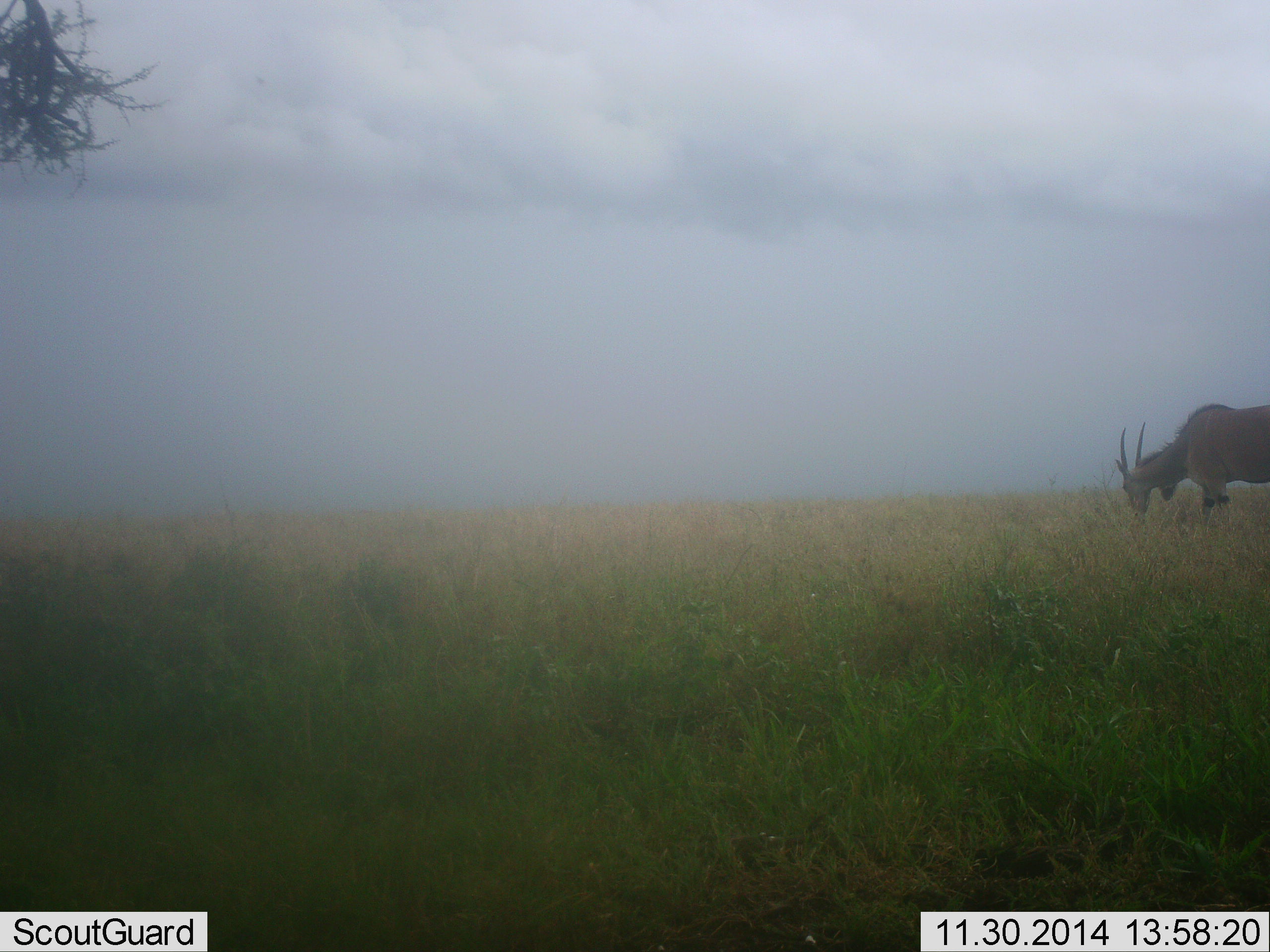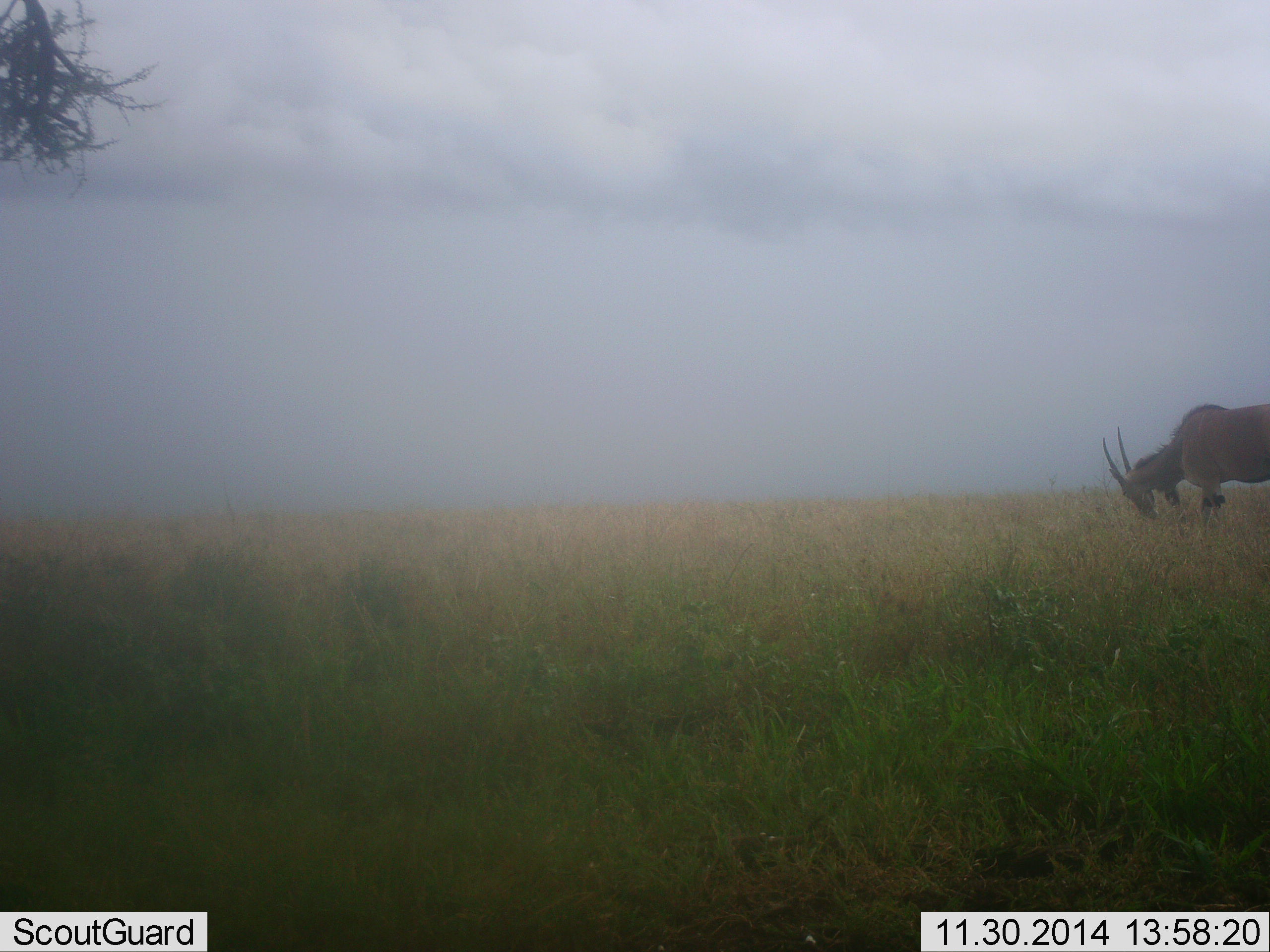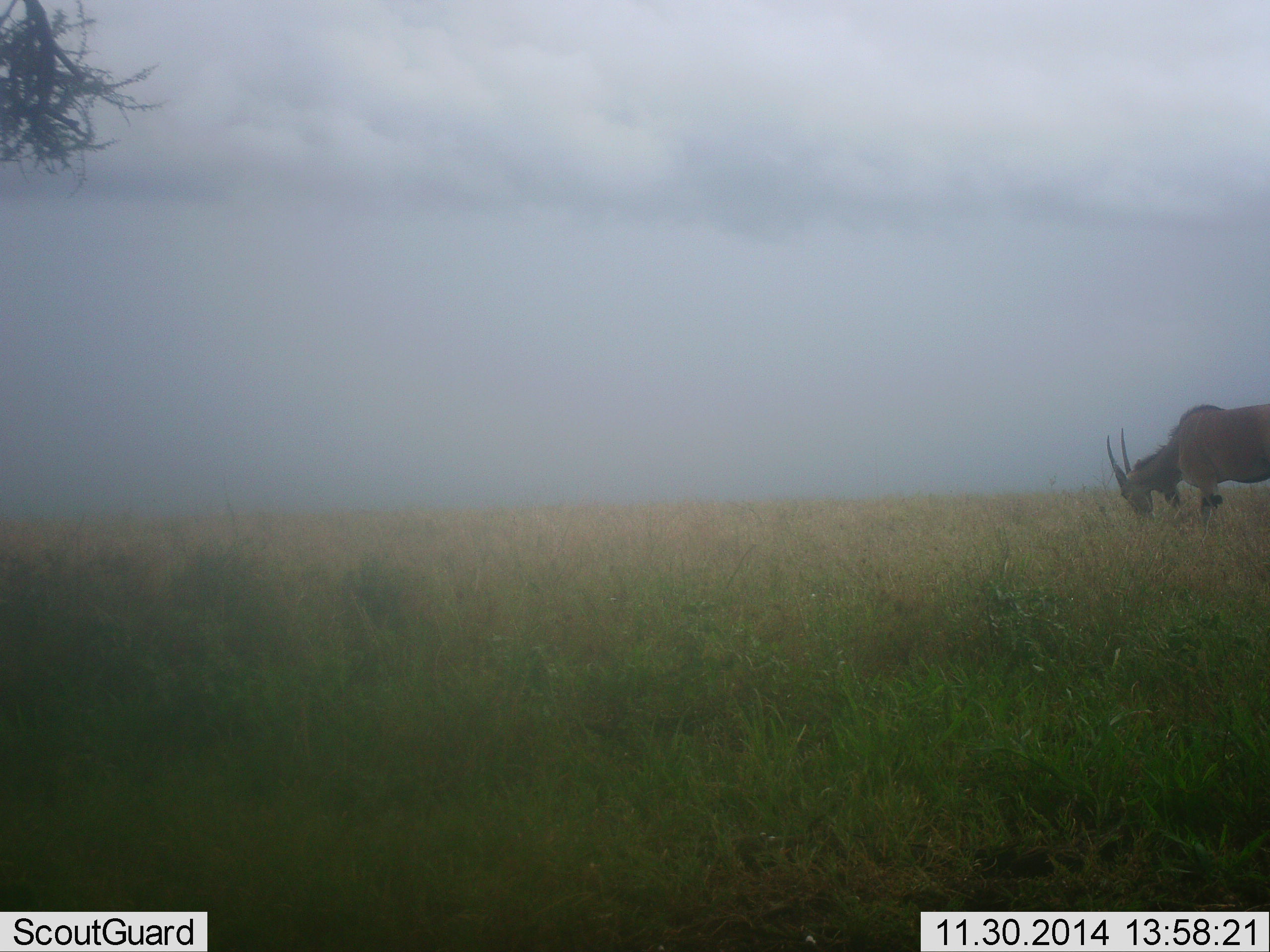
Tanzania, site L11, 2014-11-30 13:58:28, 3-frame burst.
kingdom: Animalia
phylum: Chordata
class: Mammalia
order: Artiodactyla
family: Bovidae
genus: Tragelaphus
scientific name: Tragelaphus oryx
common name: eland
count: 1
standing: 20%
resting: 0%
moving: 0%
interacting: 0%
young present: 0%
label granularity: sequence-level